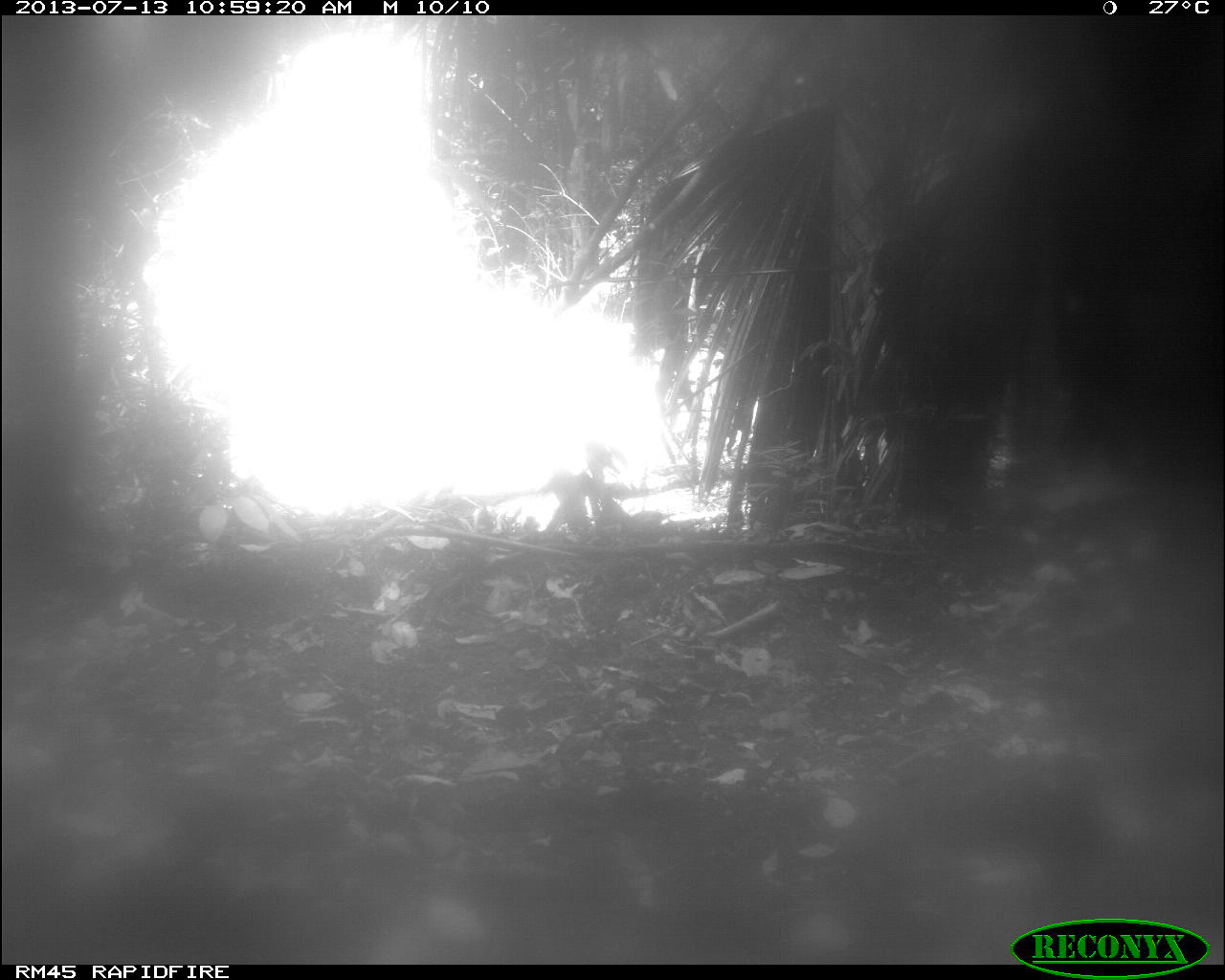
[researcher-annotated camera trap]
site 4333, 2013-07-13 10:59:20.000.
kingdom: Animalia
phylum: Chordata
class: Mammalia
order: Artiodactyla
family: Tayassuidae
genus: Tayassu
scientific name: Tayassu pecari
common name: white-lipped peccary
Tayassu pecari (white-lipped peccary), count 1.